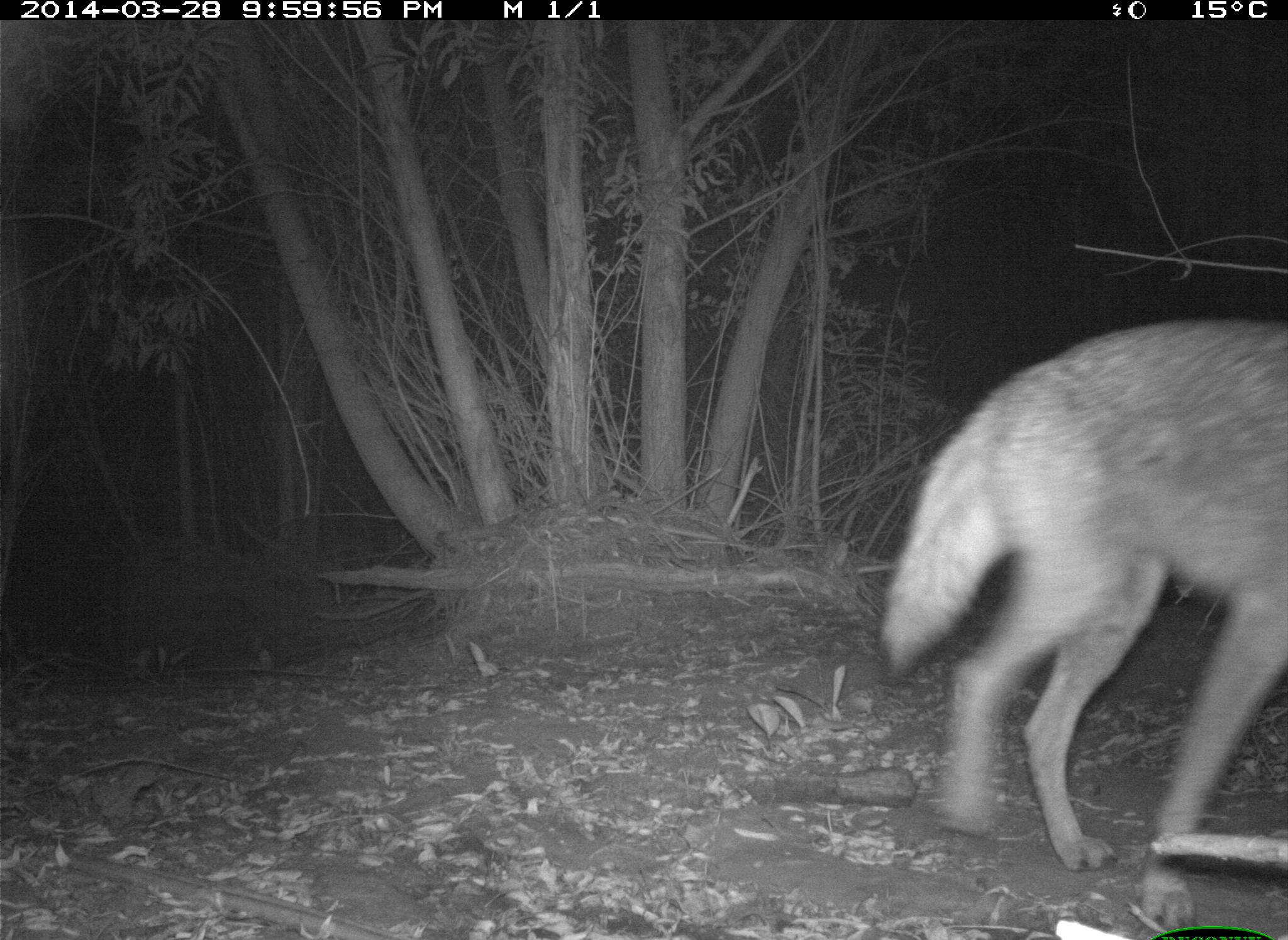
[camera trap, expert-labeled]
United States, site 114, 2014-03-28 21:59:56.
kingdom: Animalia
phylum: Chordata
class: Mammalia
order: Carnivora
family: Canidae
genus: Canis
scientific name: Canis latrans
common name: coyote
Coyote (Canis latrans).